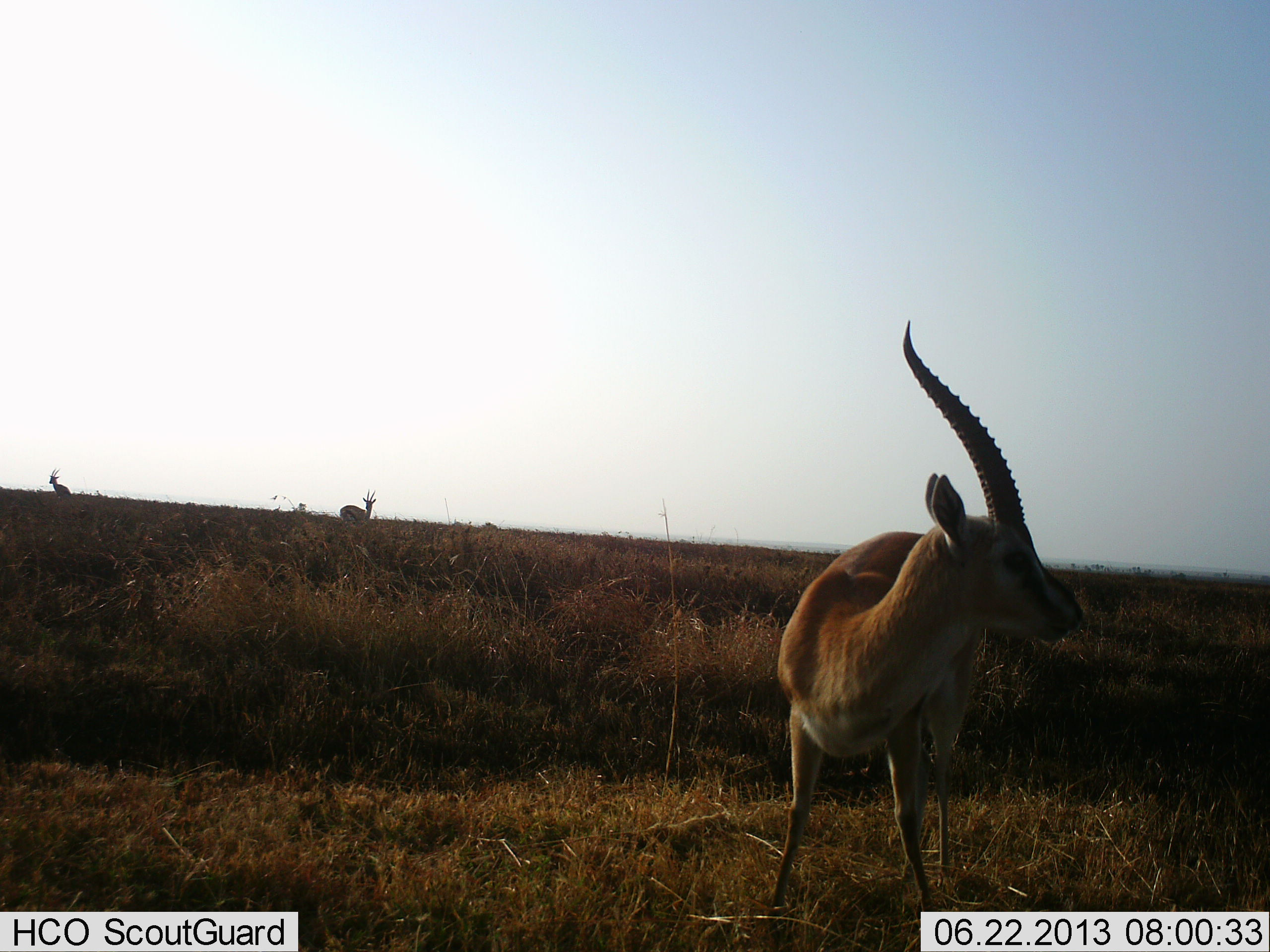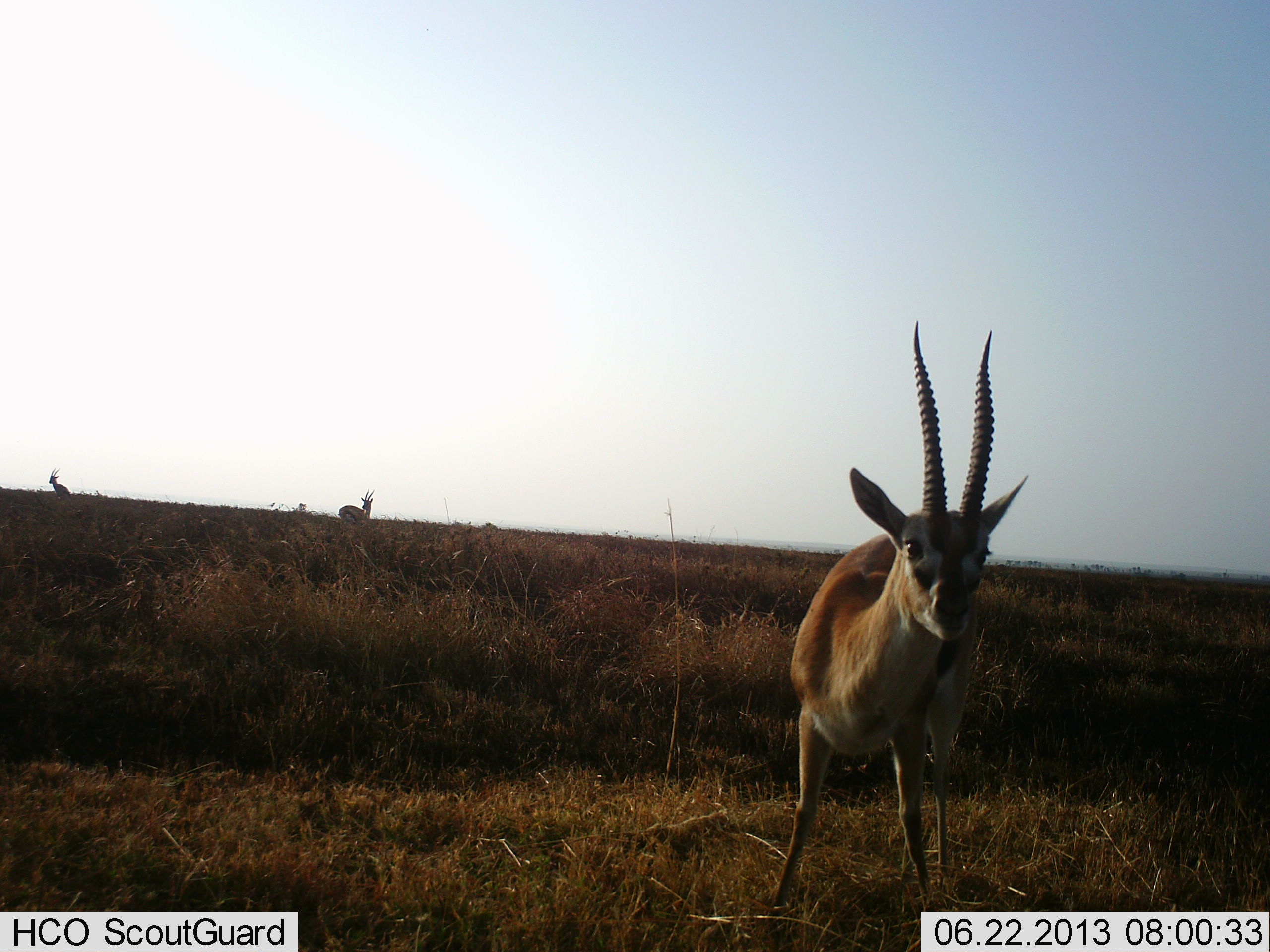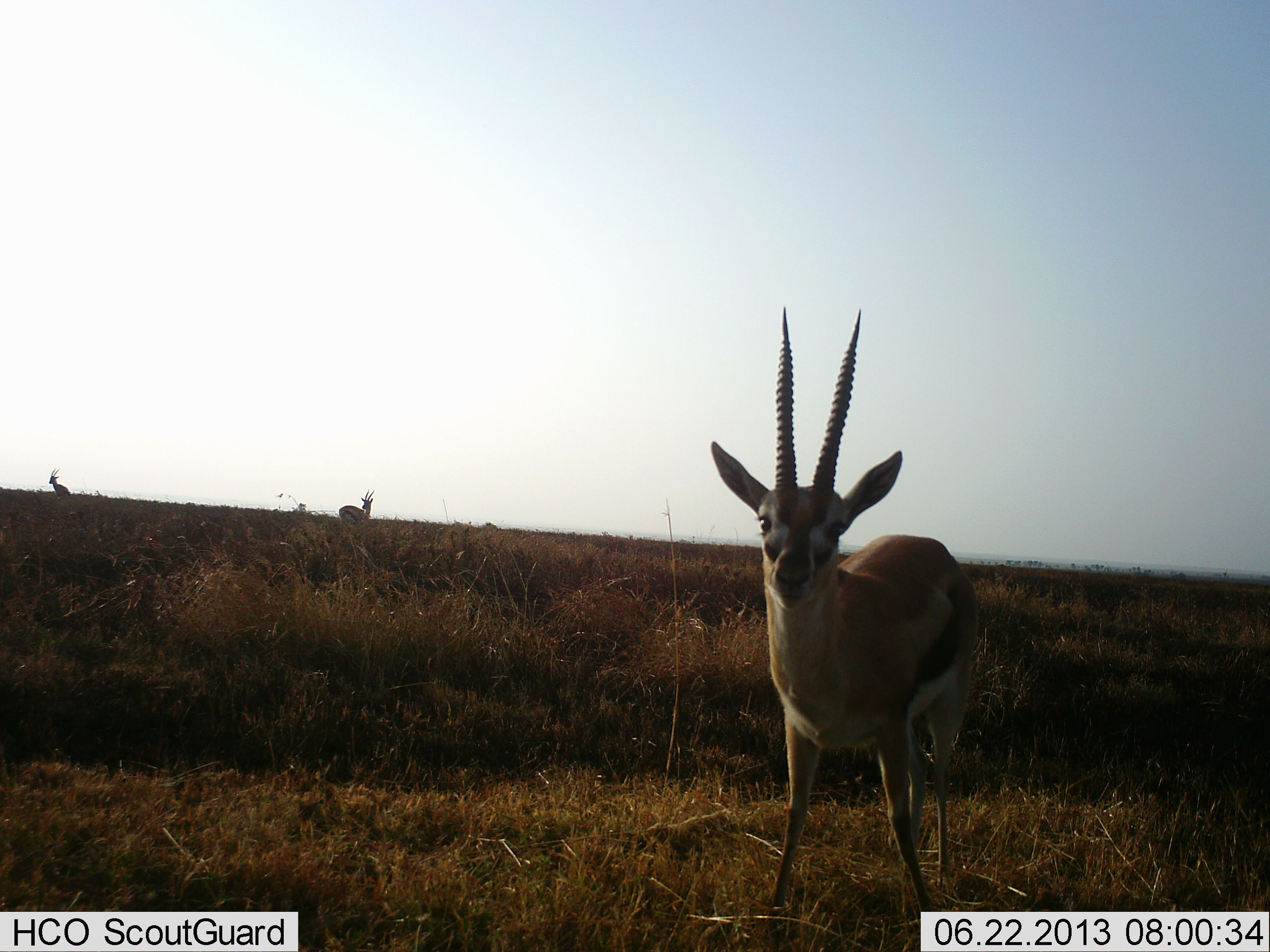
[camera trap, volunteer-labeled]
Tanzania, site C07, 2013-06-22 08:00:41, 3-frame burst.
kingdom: Animalia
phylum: Chordata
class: Mammalia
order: Artiodactyla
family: Bovidae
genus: Eudorcas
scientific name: Eudorcas thomsonii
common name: thomson's gazelle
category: gazellethomsons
Gazellethomsons (thomson's gazelle) (Eudorcas thomsonii), count 3. Behavior (volunteer vote fractions): standing 100%, resting 6%, moving 0%, interacting 6%. Young present (vote fraction): 0%. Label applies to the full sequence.